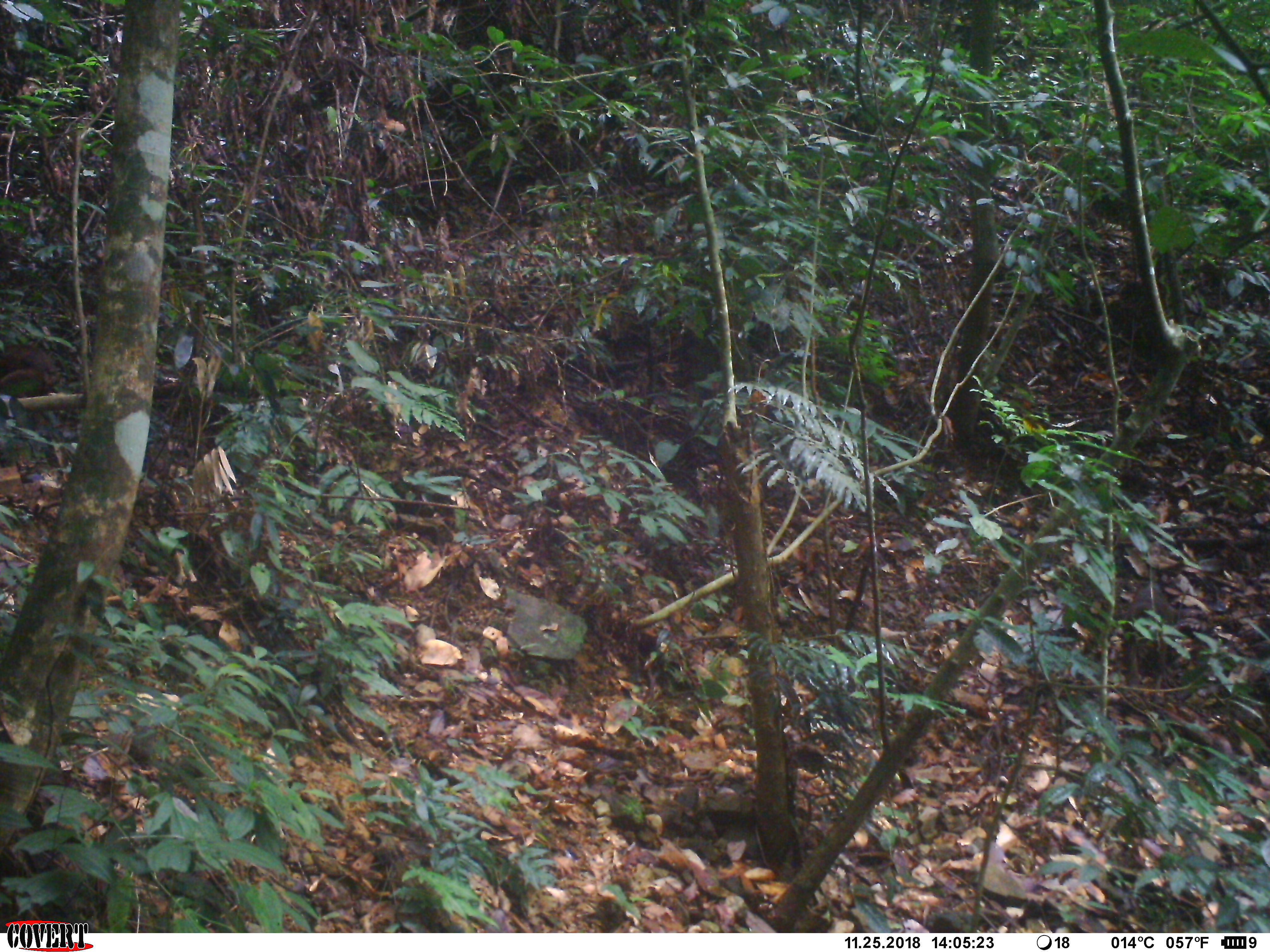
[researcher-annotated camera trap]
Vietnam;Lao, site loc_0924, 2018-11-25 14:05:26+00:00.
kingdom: Animalia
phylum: Chordata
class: Mammalia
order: Primates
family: Cercopithecidae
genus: Macaca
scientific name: Macaca arctoides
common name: stump-tailed macaque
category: stump tailed macaque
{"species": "stump tailed macaque (stump-tailed macaque) (Macaca arctoides)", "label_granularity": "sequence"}